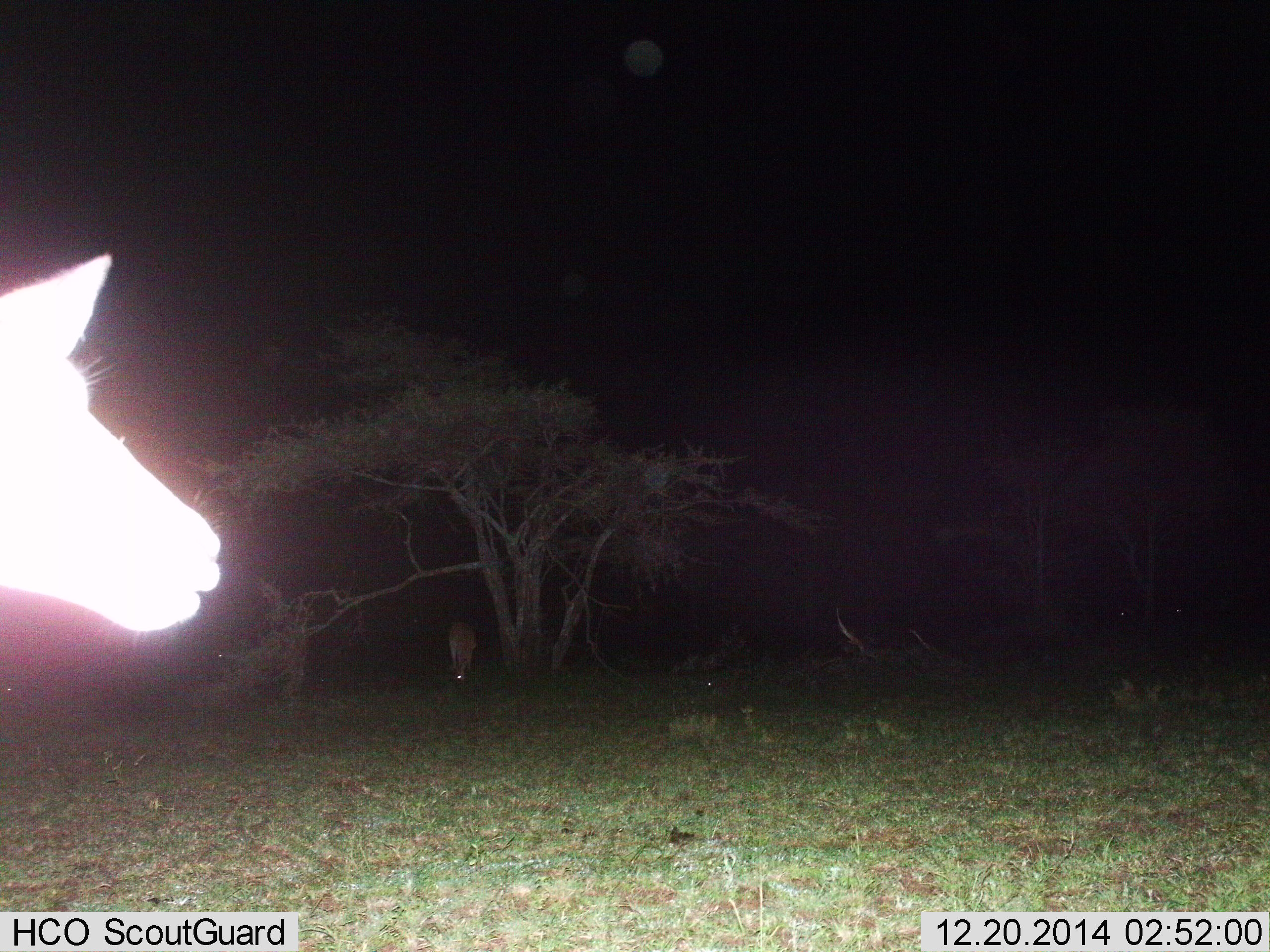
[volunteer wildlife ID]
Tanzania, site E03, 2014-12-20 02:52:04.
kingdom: Animalia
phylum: Chordata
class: Mammalia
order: Artiodactyla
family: Bovidae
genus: Aepyceros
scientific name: Aepyceros melampus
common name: impala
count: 2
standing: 75%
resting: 0%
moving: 25%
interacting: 0%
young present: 0%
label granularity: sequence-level